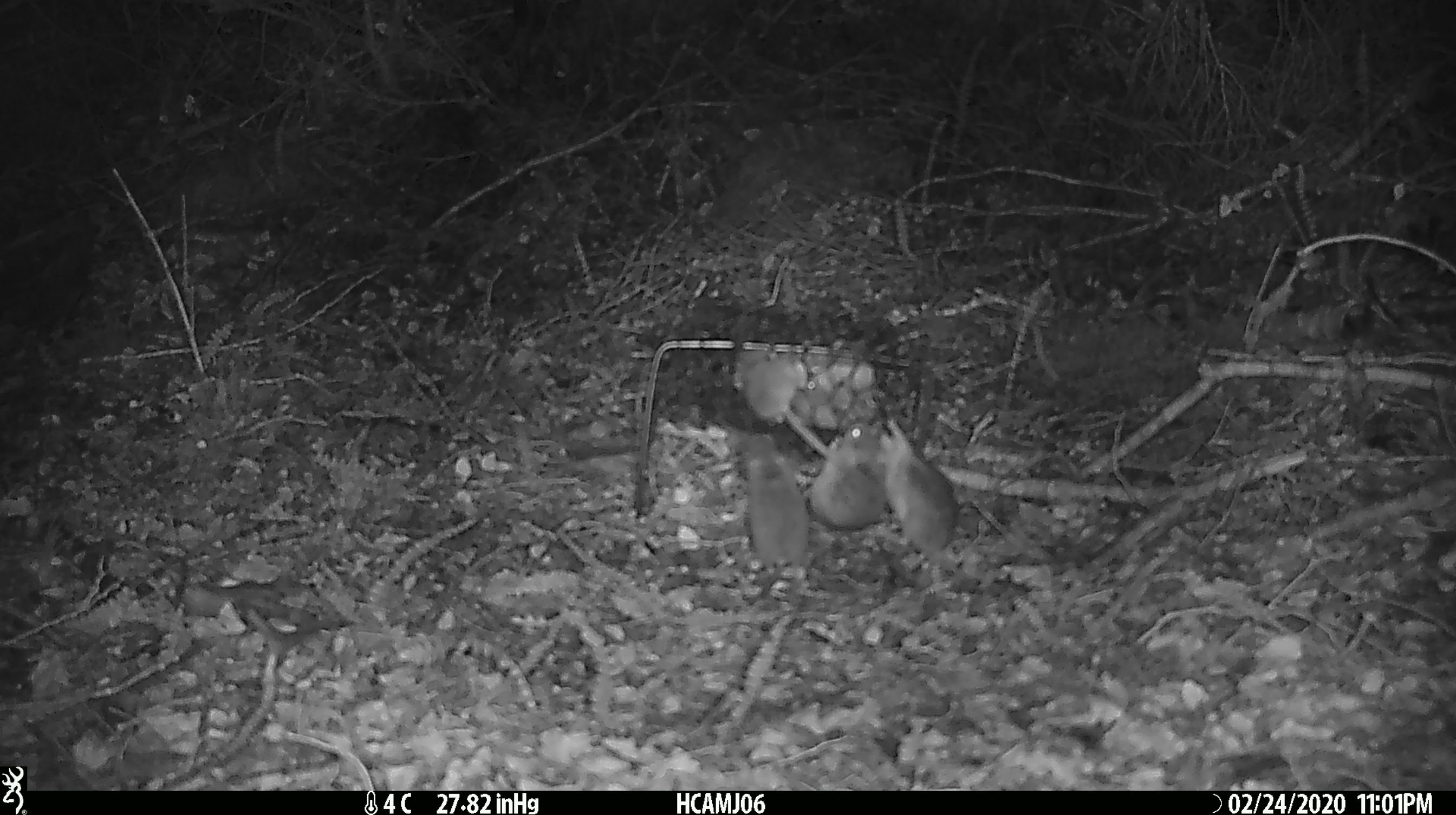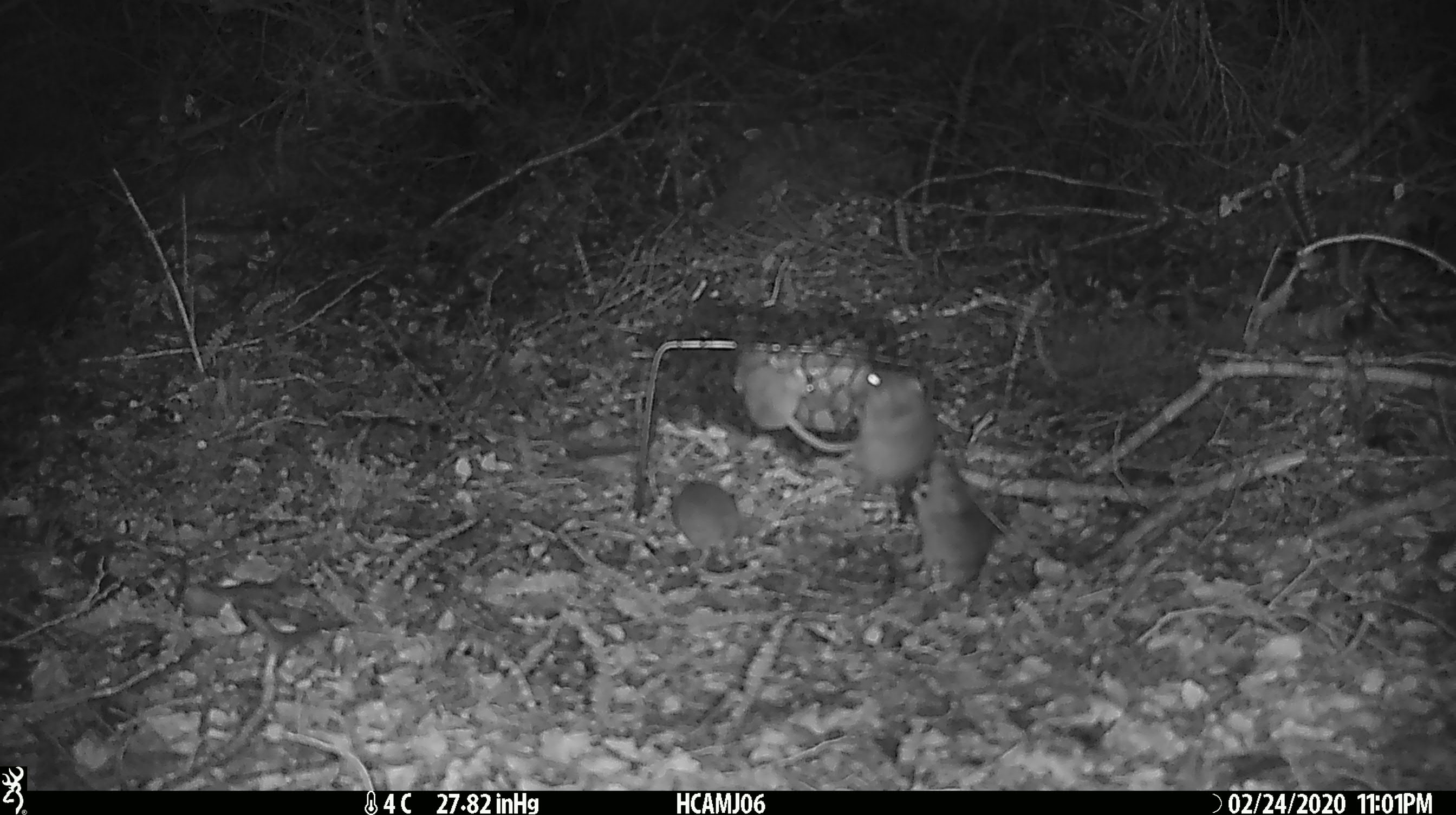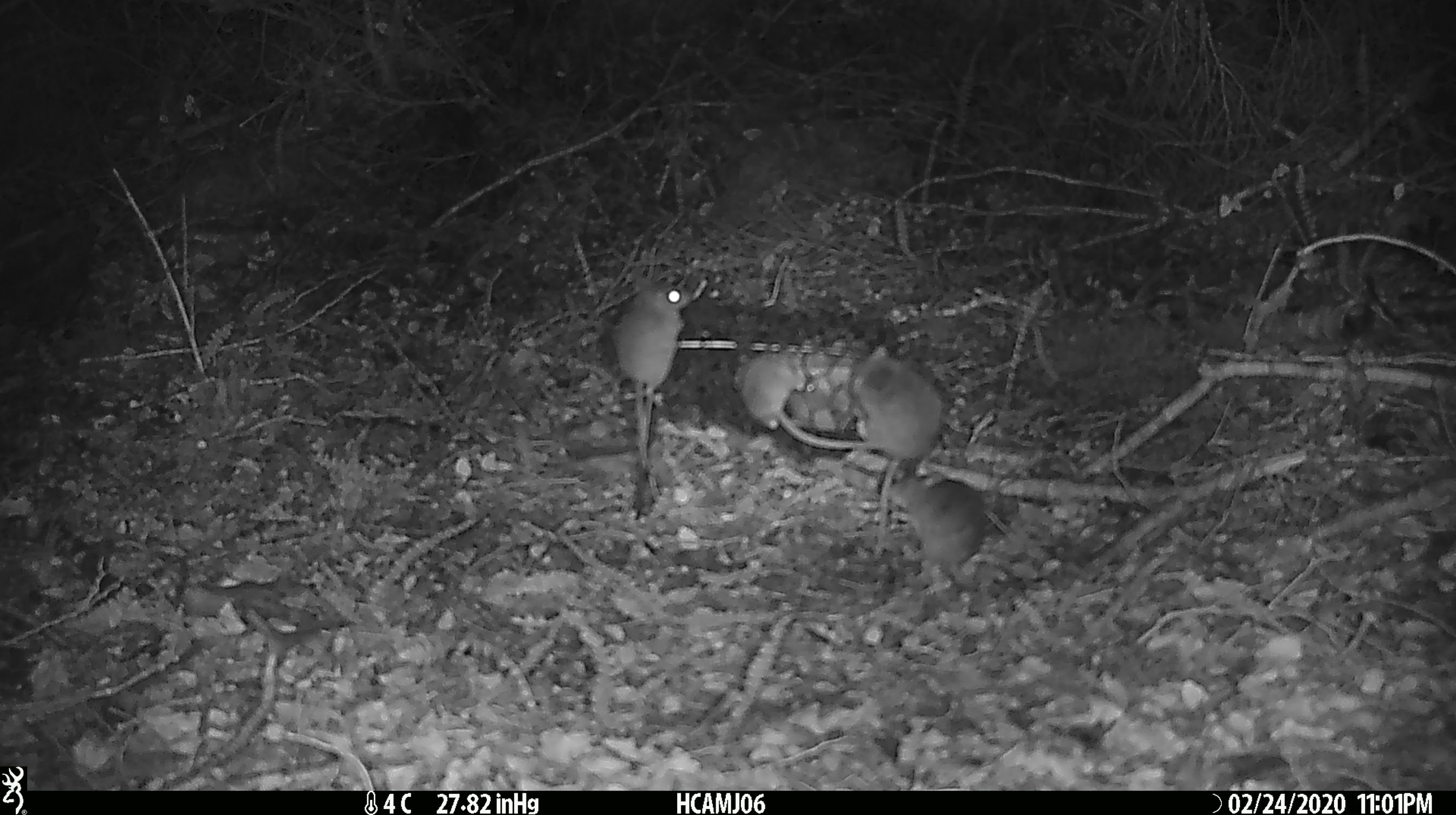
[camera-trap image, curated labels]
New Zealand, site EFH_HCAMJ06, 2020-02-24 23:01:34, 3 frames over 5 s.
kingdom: Animalia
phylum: Chordata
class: Mammalia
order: Rodentia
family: Muridae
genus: Mus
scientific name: Mus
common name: mouse